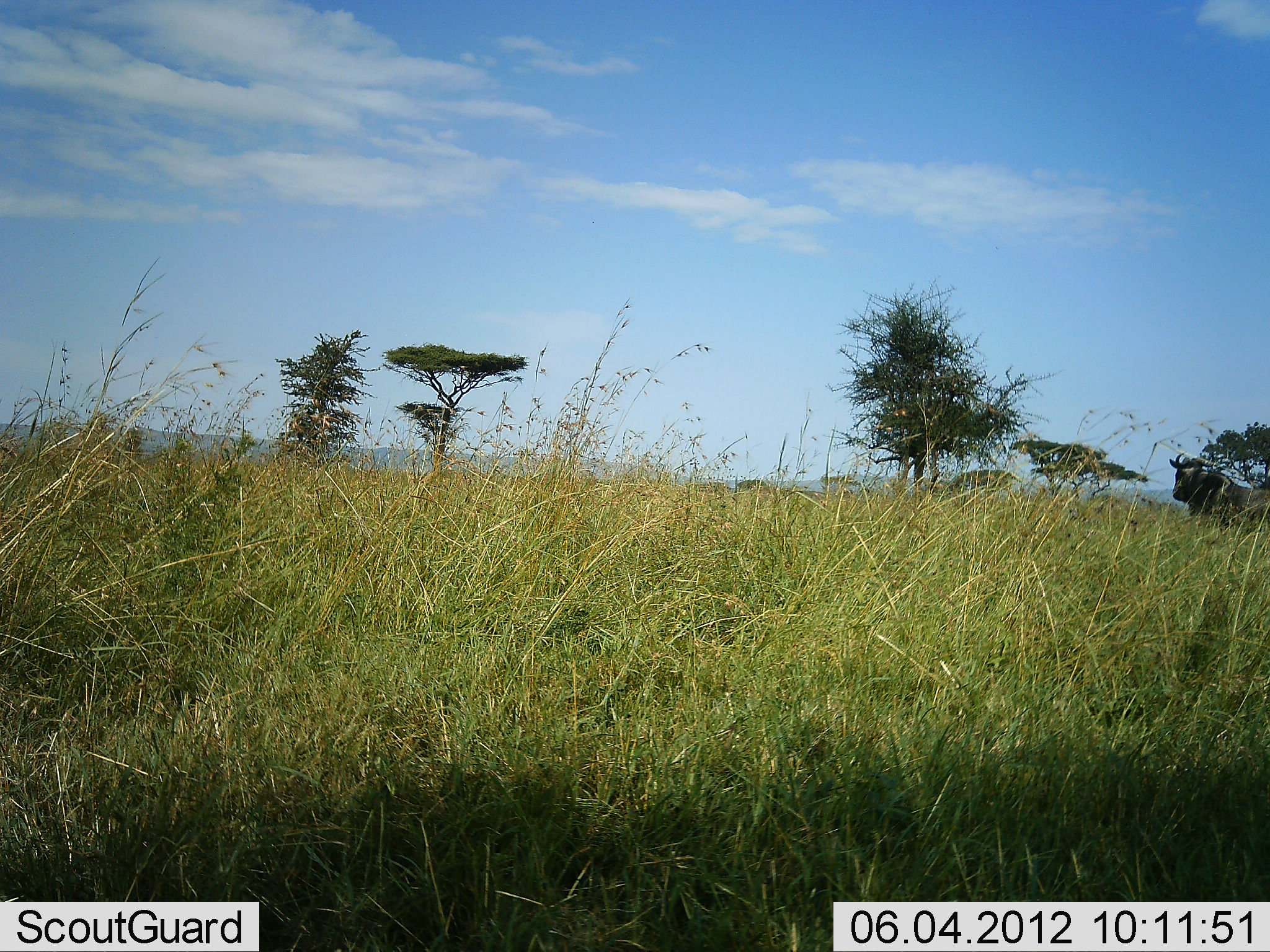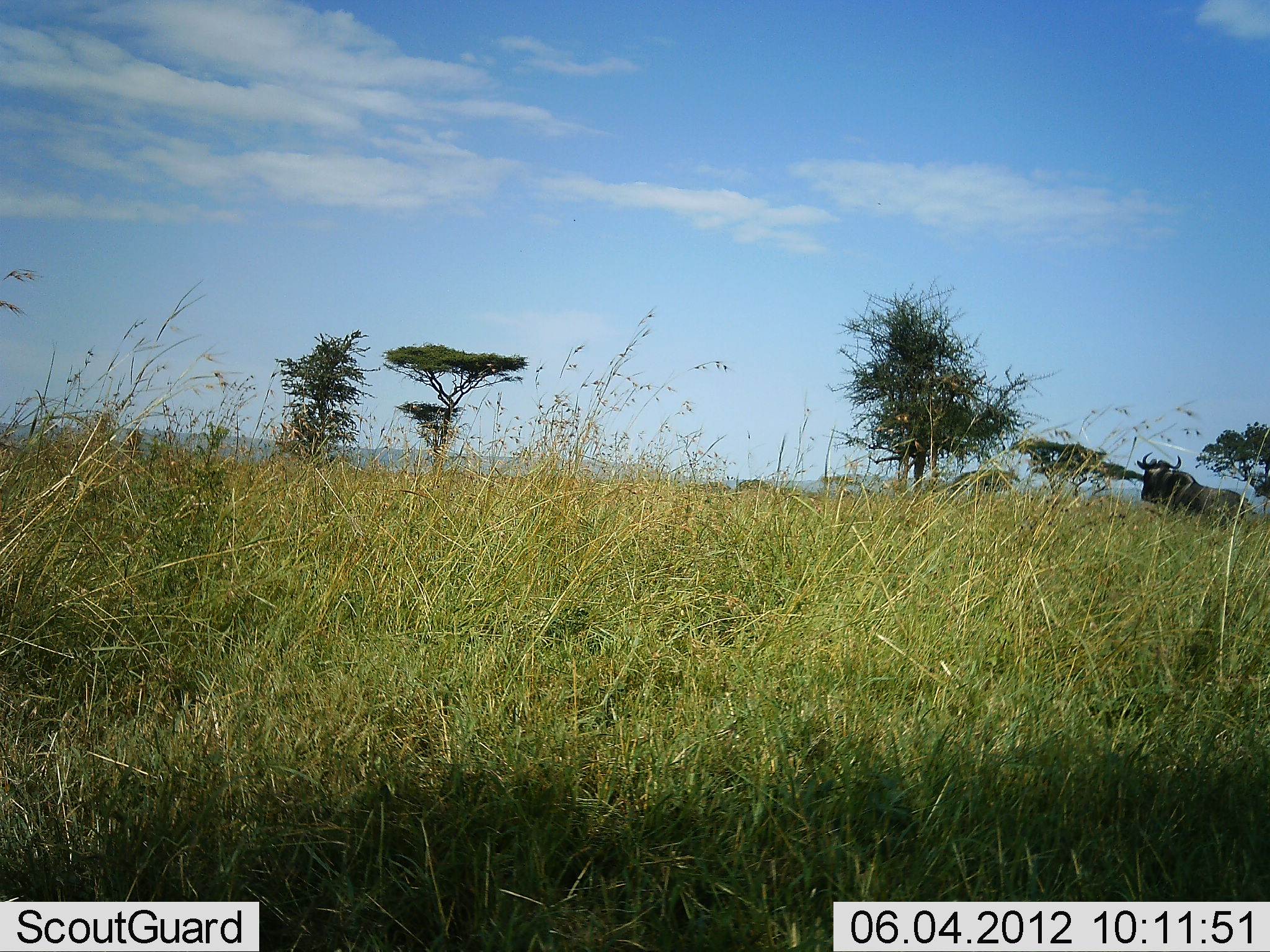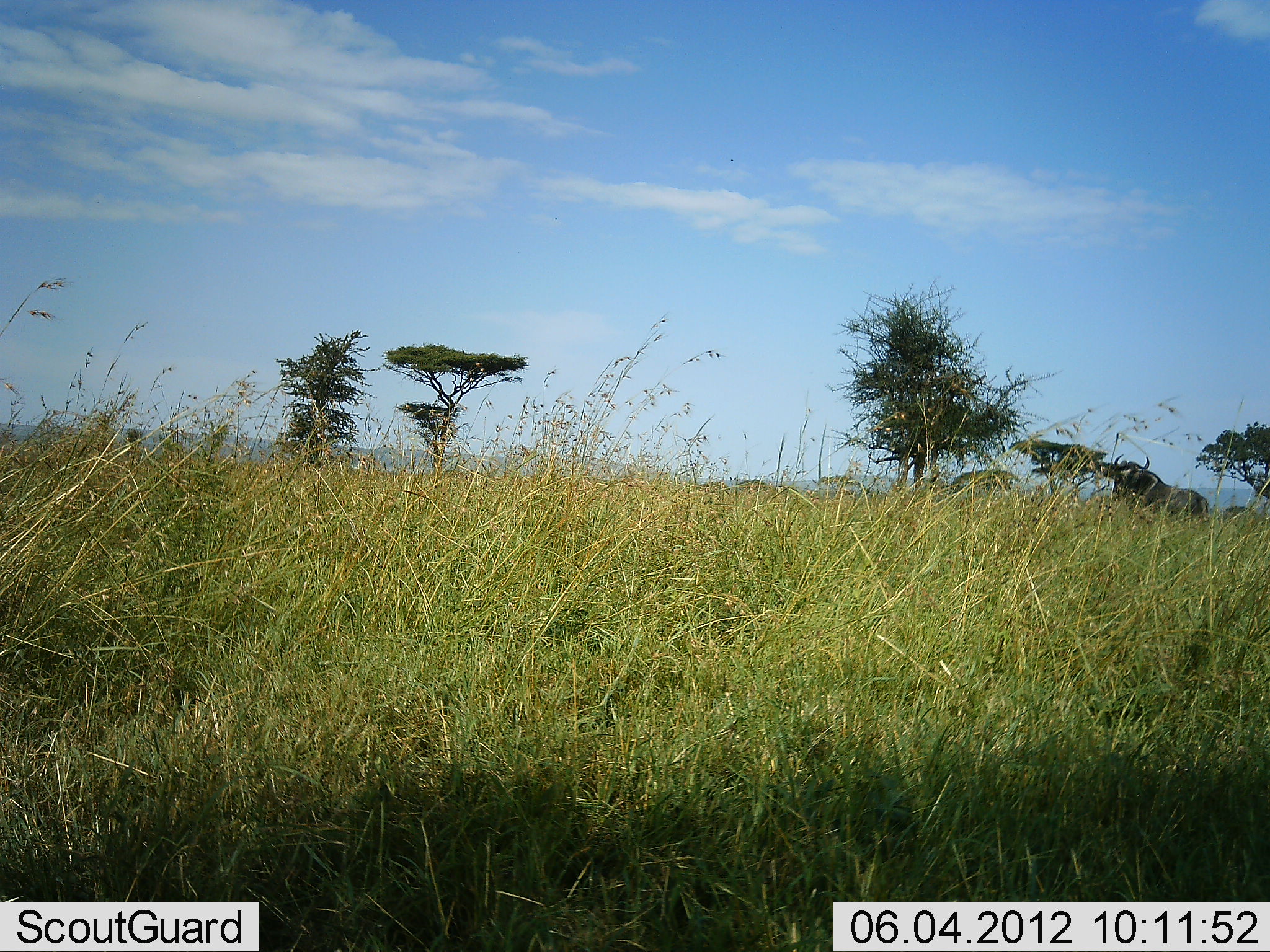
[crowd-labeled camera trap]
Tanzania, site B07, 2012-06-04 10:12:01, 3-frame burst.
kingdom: Animalia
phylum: Chordata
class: Mammalia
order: Artiodactyla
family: Bovidae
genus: Connochaetes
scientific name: Connochaetes taurinus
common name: blue wildebeest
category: wildebeest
Wildebeest (blue wildebeest) (Connochaetes taurinus), count 1. Behavior (volunteer vote fractions): standing 10%, resting 10%, moving 100%, interacting 0%. Young present (vote fraction): 0%. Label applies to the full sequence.